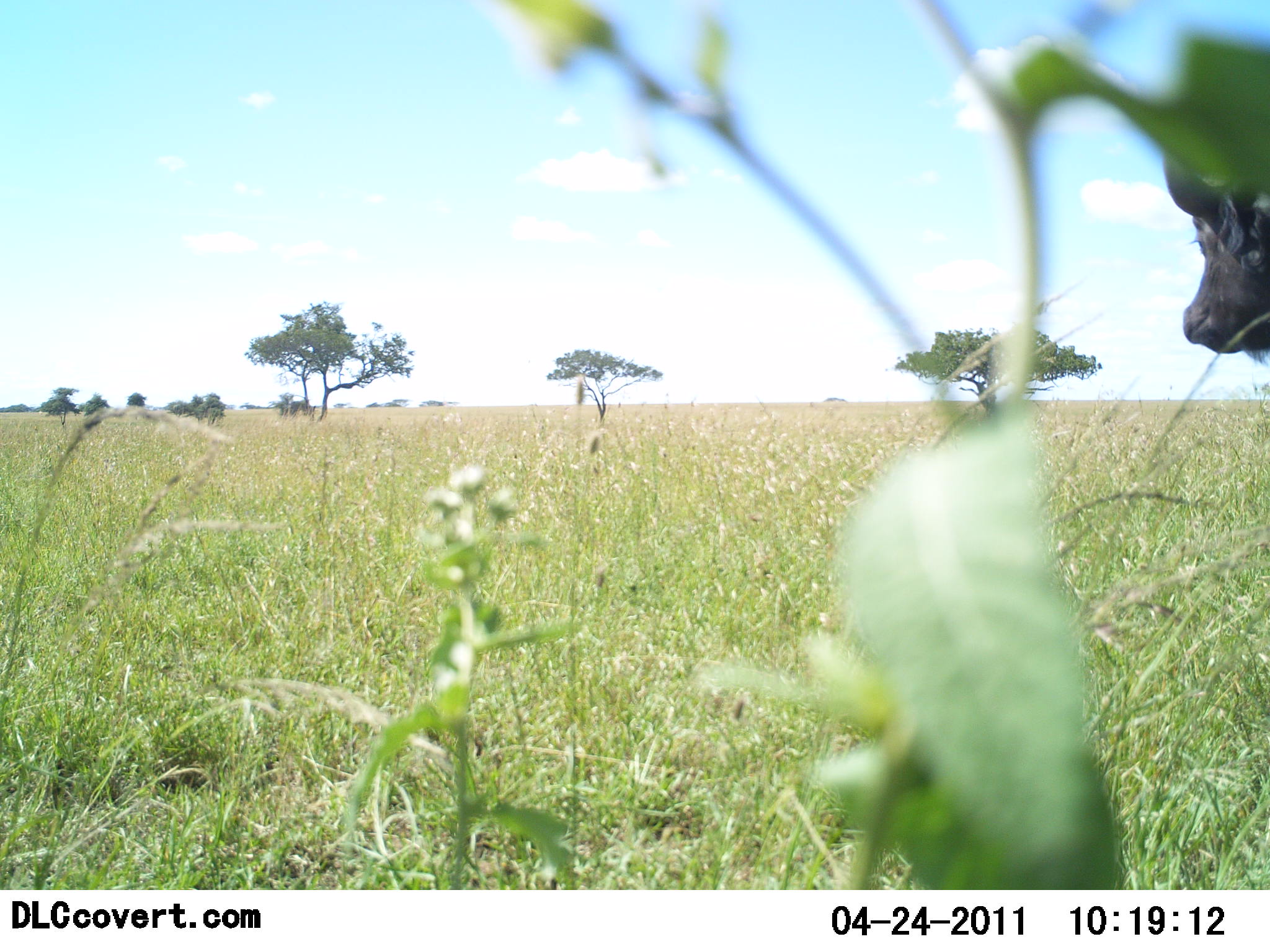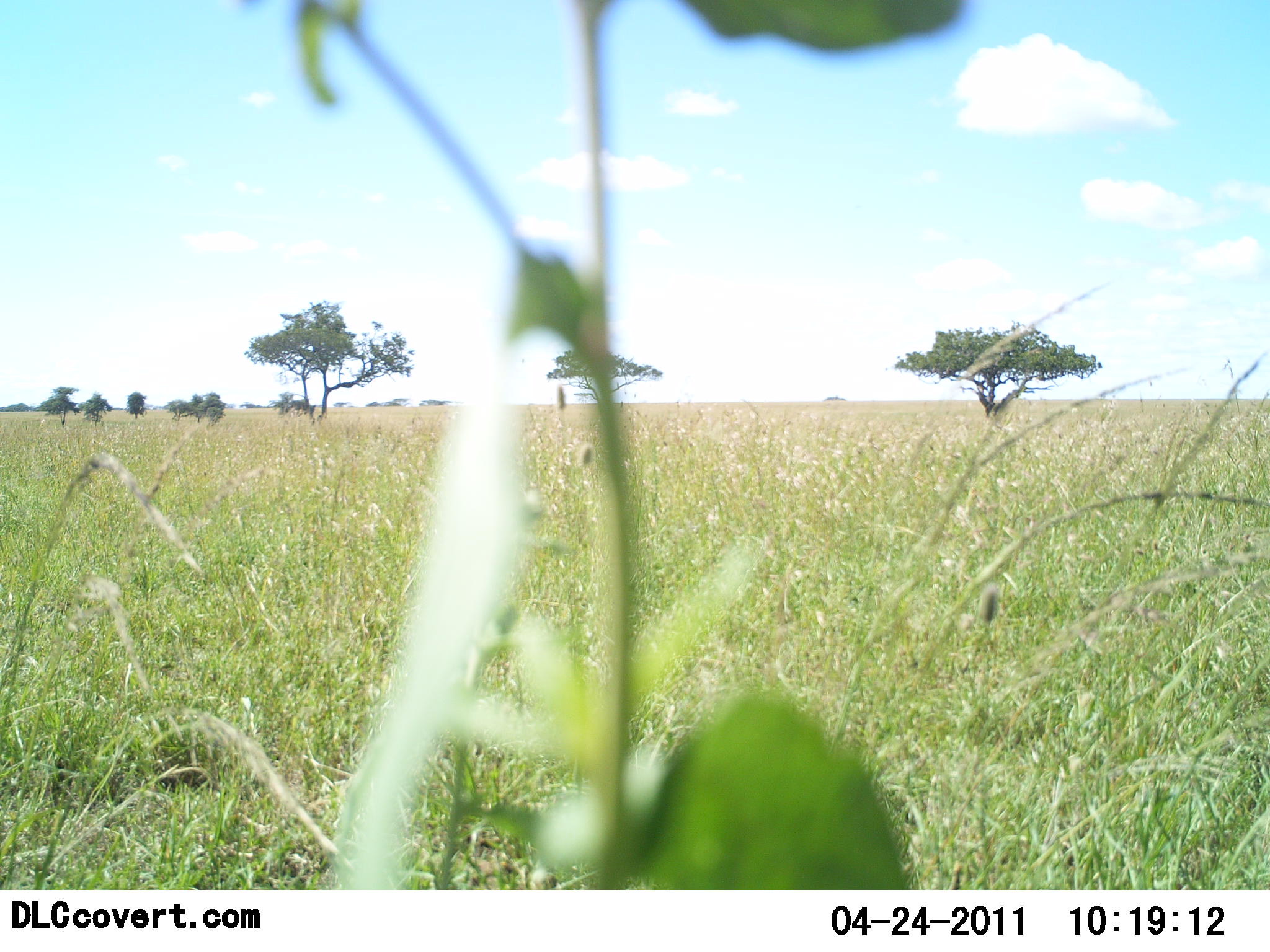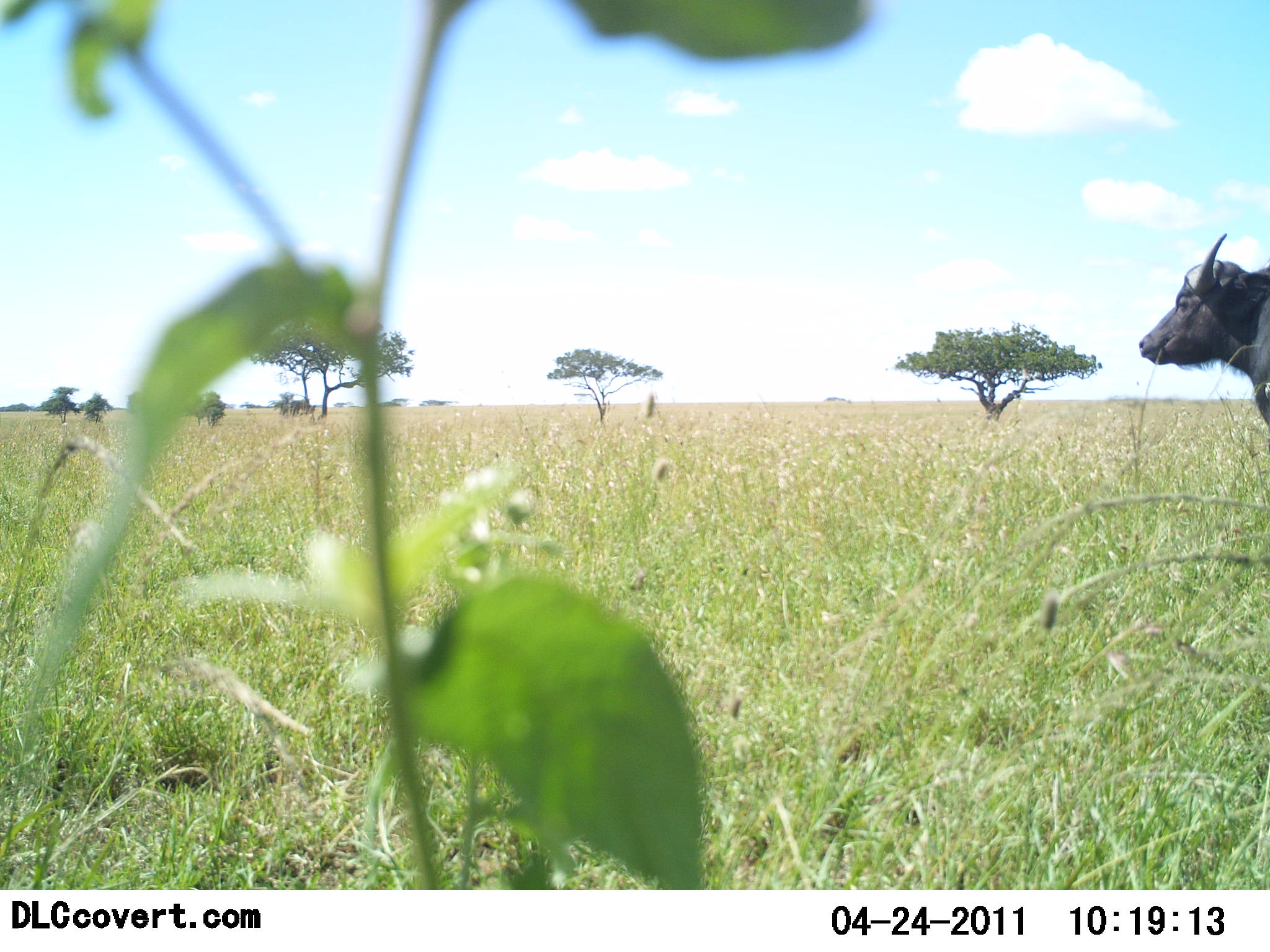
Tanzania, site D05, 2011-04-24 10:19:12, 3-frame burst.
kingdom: Animalia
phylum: Chordata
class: Mammalia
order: Artiodactyla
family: Bovidae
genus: Syncerus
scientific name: Syncerus caffer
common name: cape buffalo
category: buffalo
Buffalo (cape buffalo) (Syncerus caffer), count 1. Behavior (volunteer vote fractions): standing 36%, resting 0%, moving 64%, interacting 0%. Young present (vote fraction): 0%. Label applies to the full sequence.